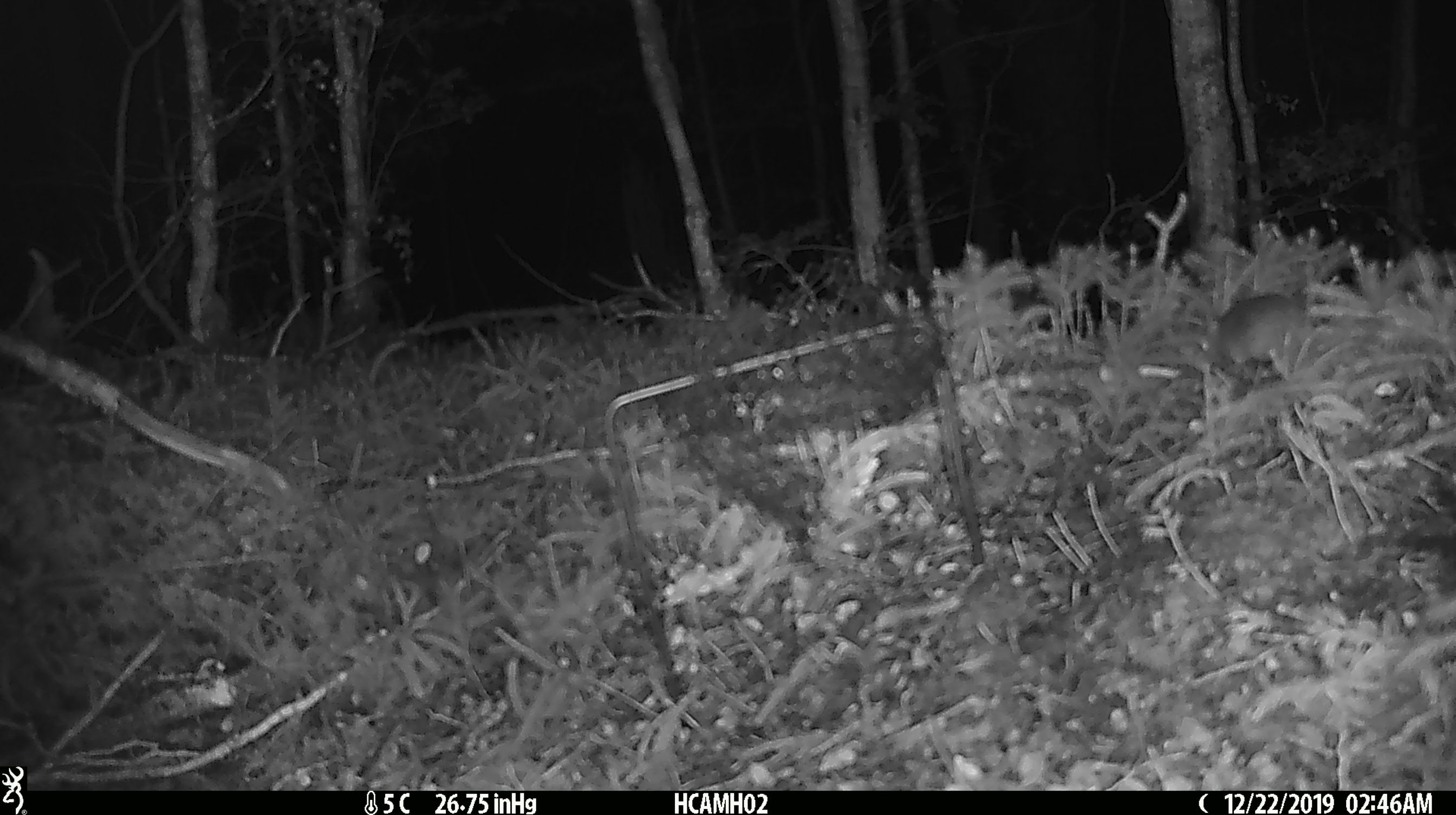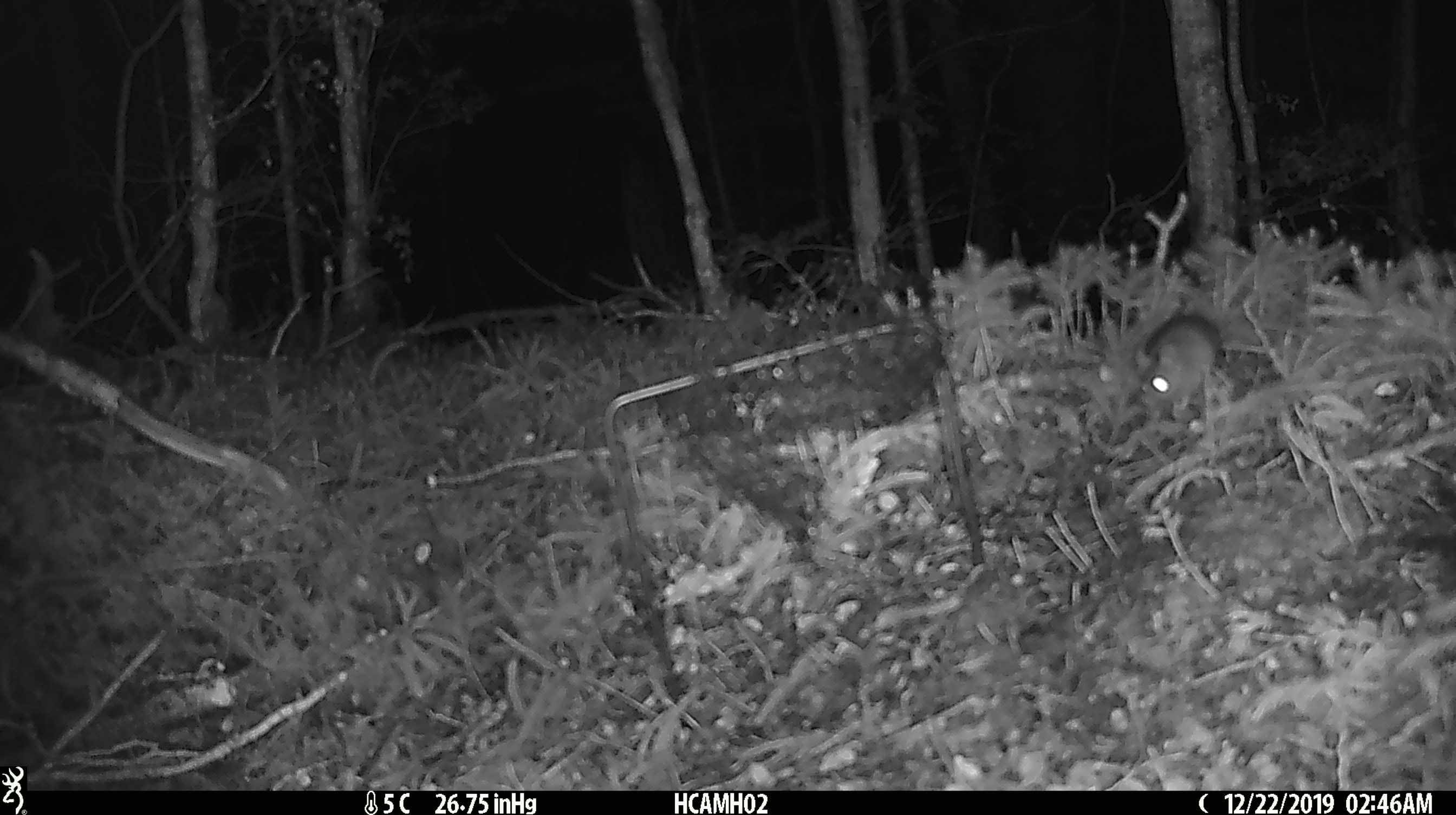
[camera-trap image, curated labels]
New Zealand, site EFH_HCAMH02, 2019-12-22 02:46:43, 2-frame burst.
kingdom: Animalia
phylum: Chordata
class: Mammalia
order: Rodentia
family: Muridae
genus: Mus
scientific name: Mus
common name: mouse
Mouse (Mus).